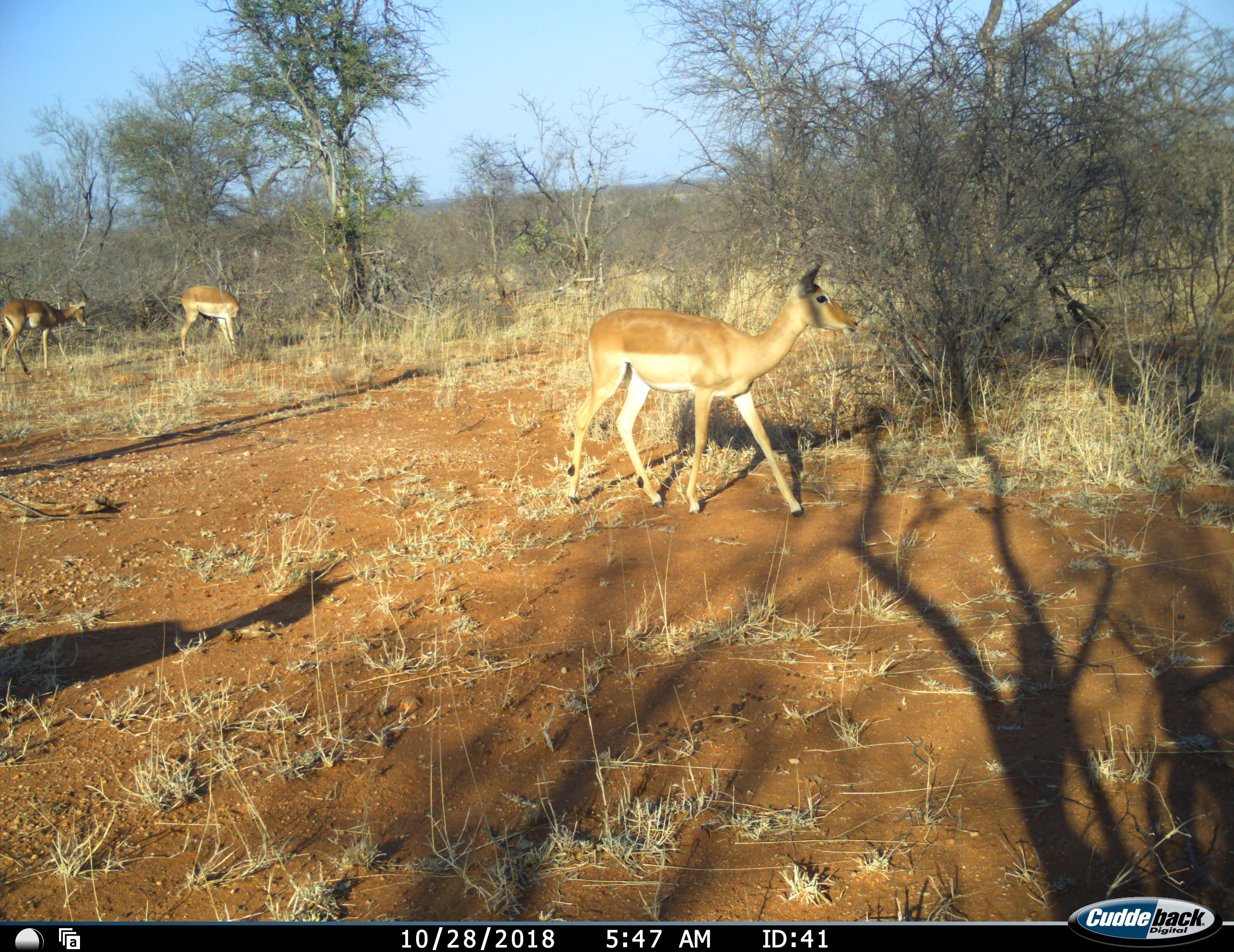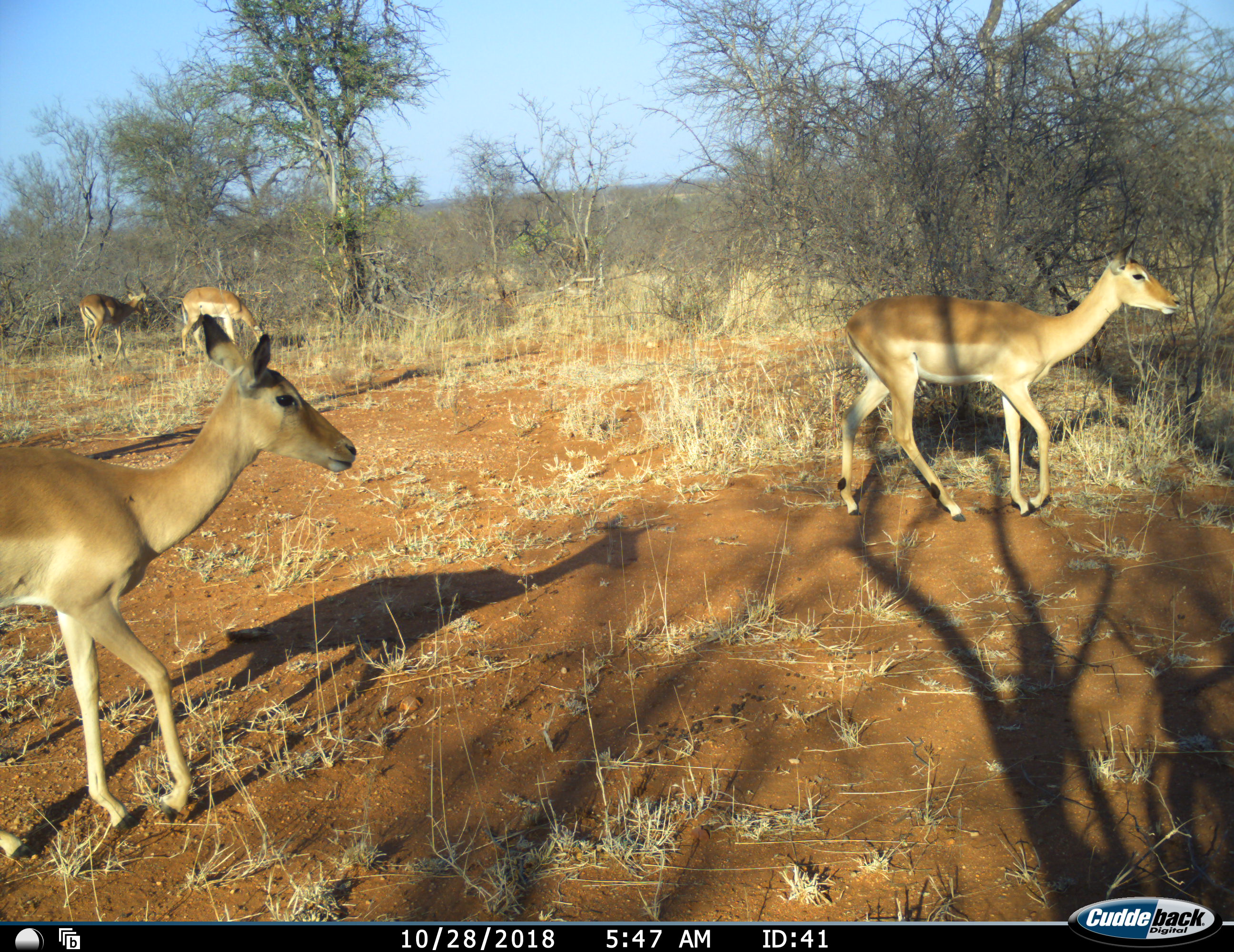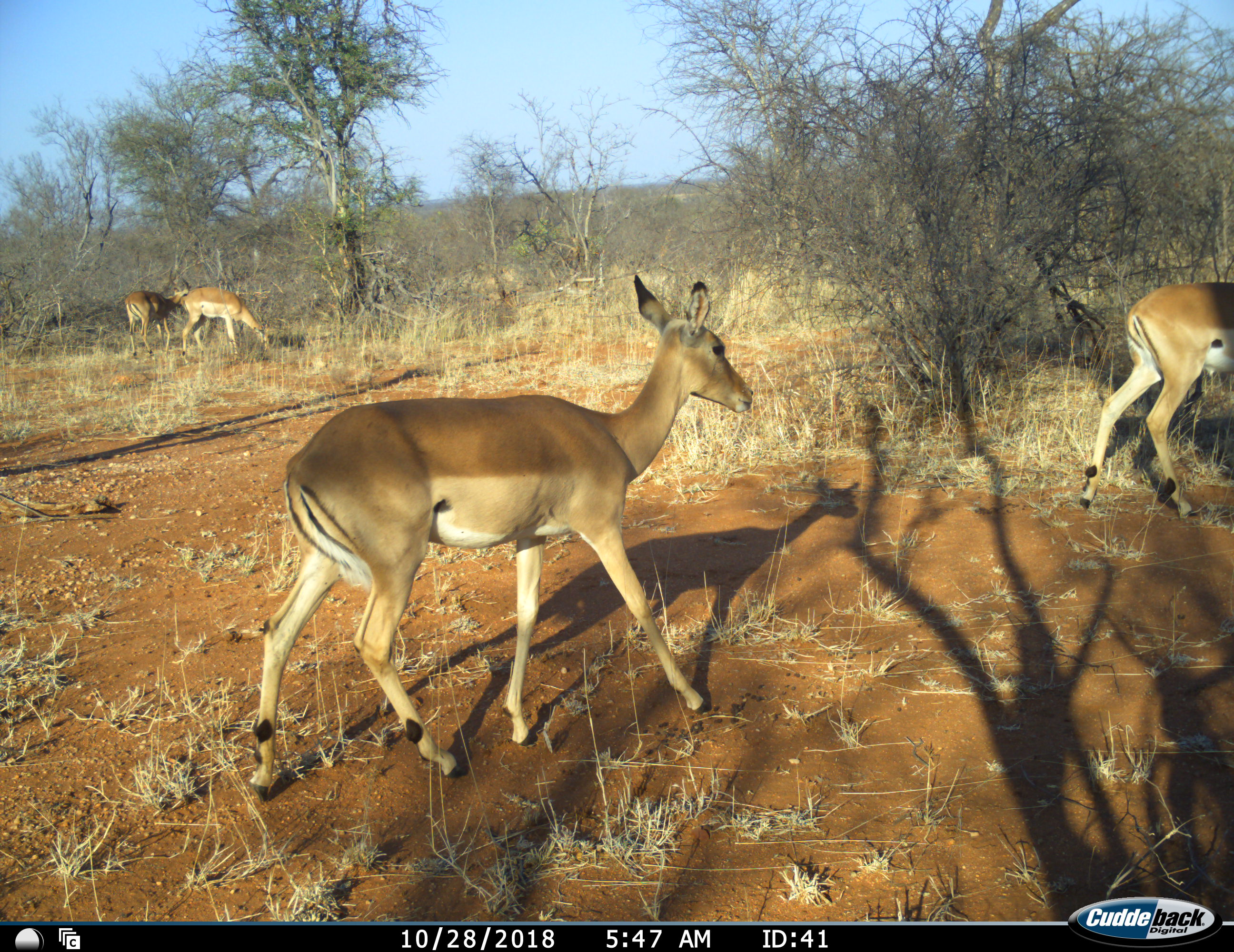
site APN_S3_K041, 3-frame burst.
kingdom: Animalia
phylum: Chordata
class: Mammalia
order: Artiodactyla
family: Bovidae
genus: Aepyceros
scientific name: Aepyceros melampus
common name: impala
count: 4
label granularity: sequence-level